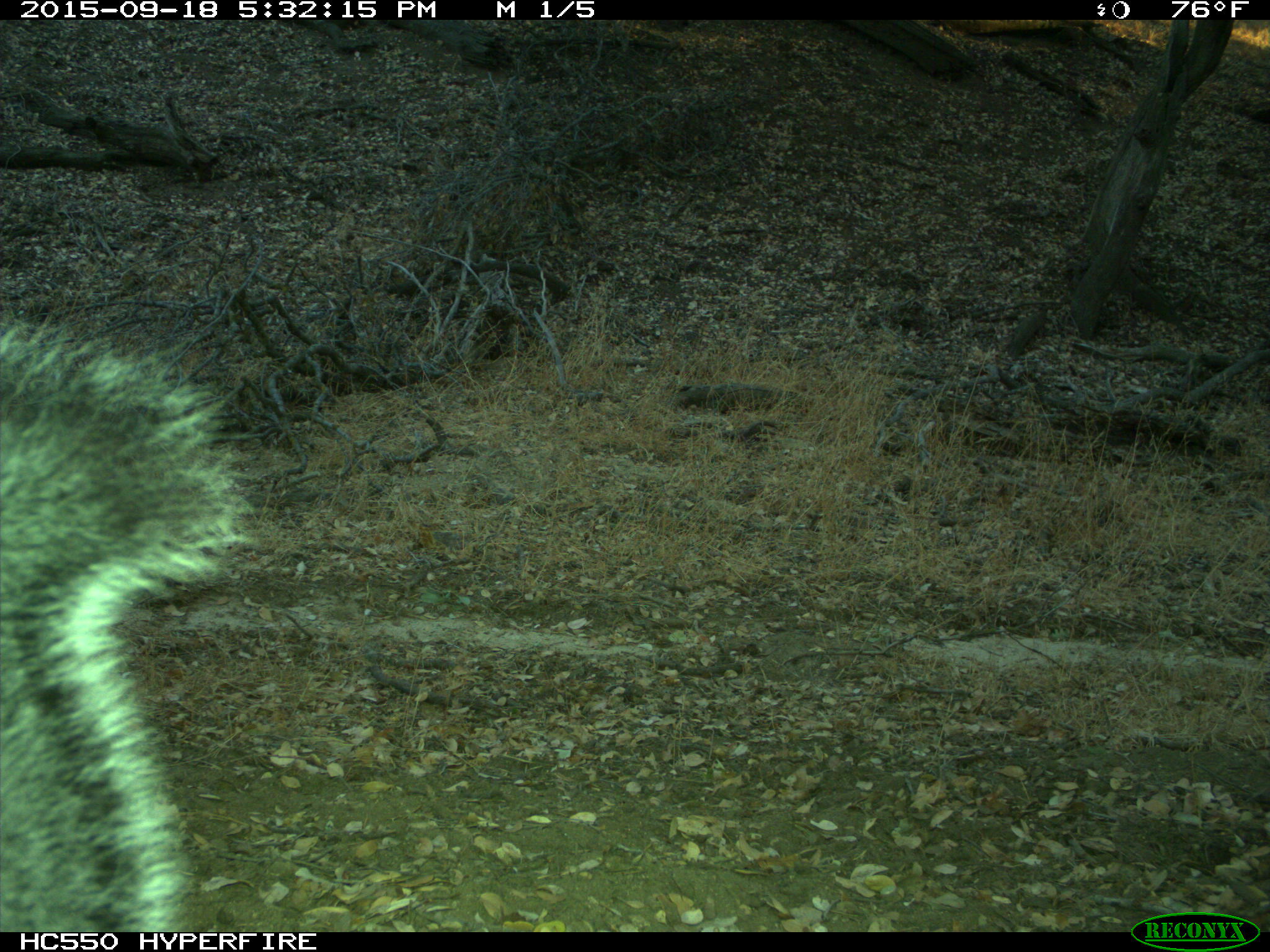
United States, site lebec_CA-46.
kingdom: Animalia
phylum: Chordata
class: Mammalia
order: Rodentia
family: Sciuridae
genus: Sciurus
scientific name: Sciurus carolinensis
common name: eastern gray squirrel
Sciurus carolinensis (eastern gray squirrel).